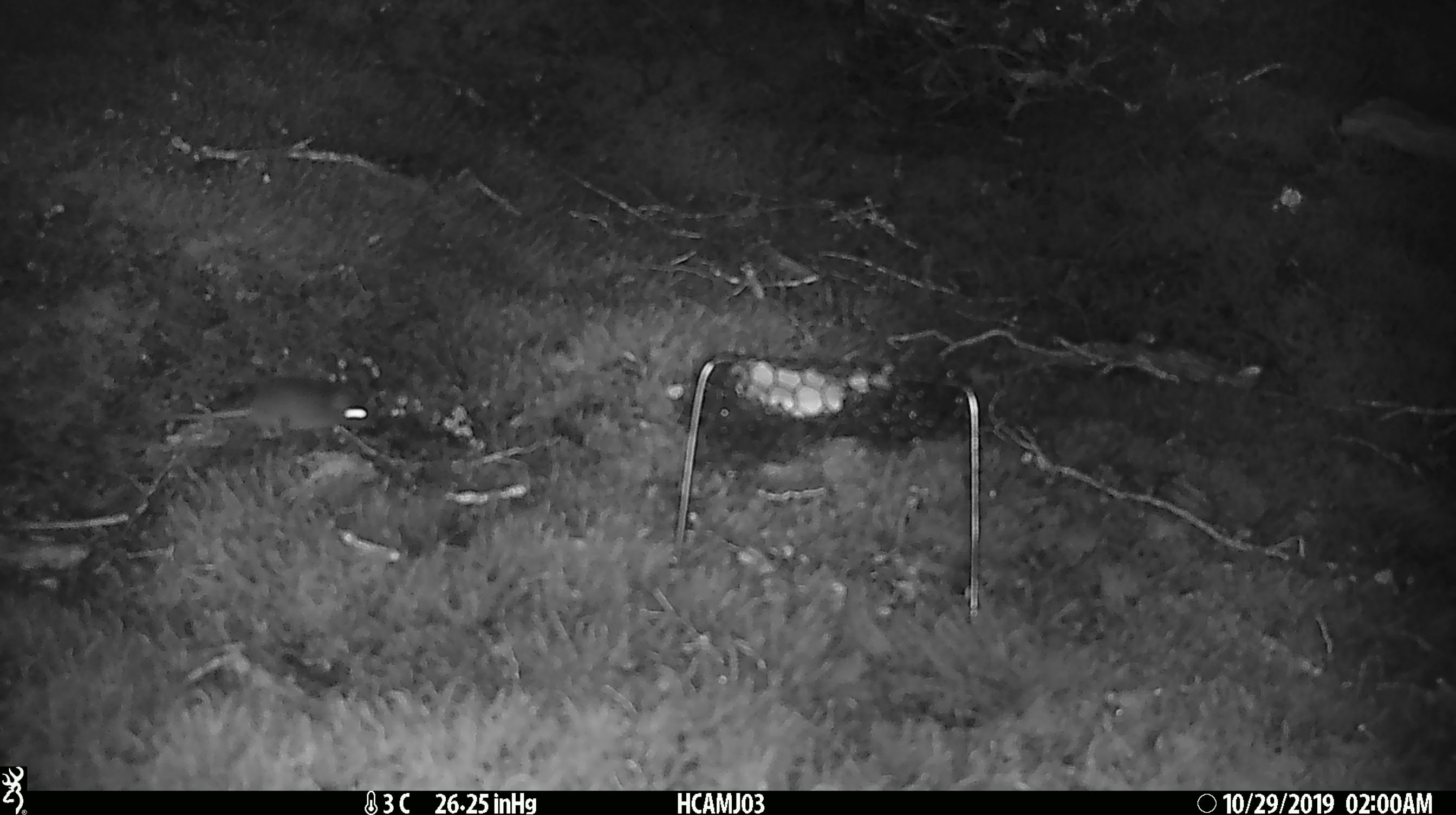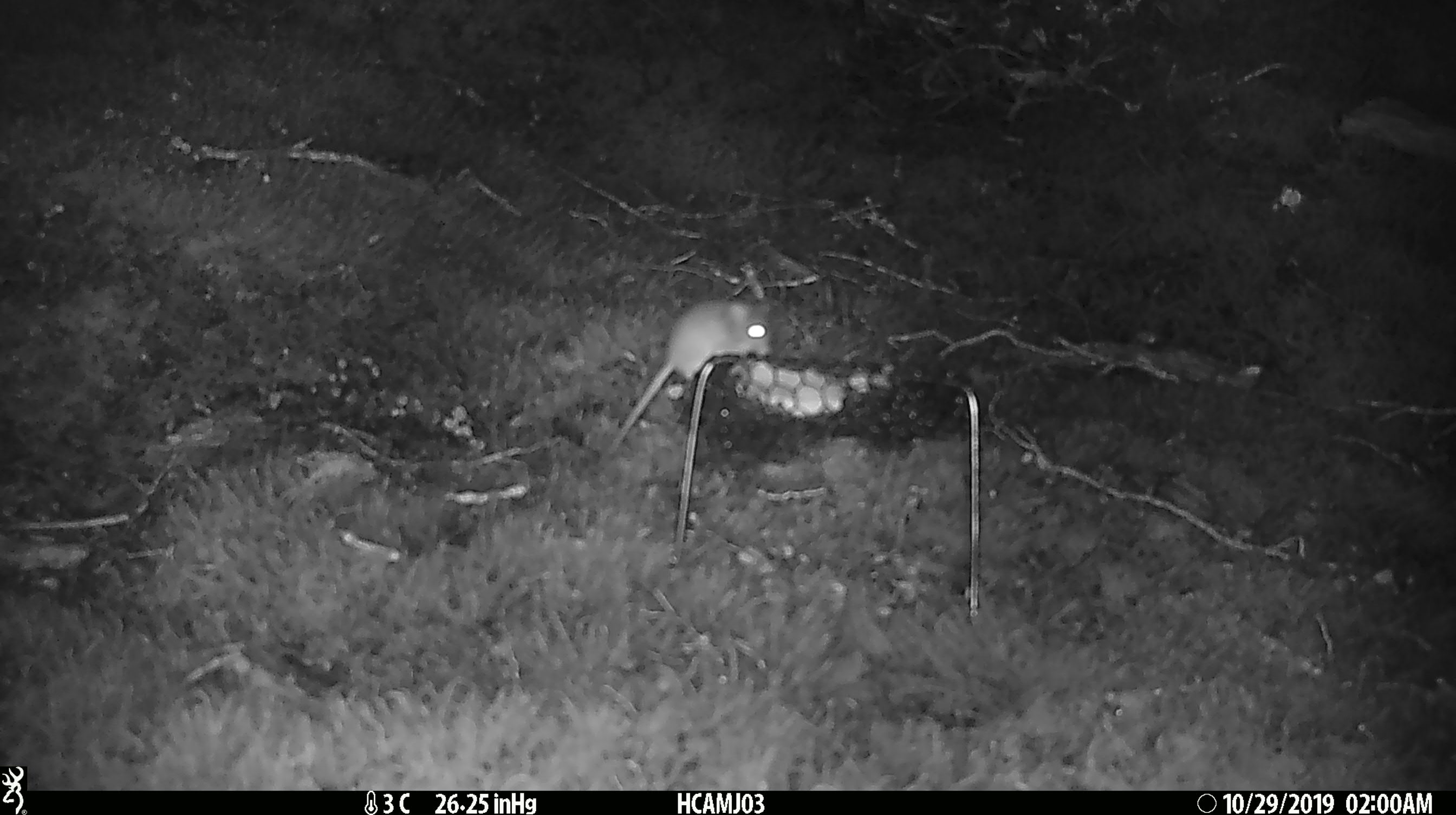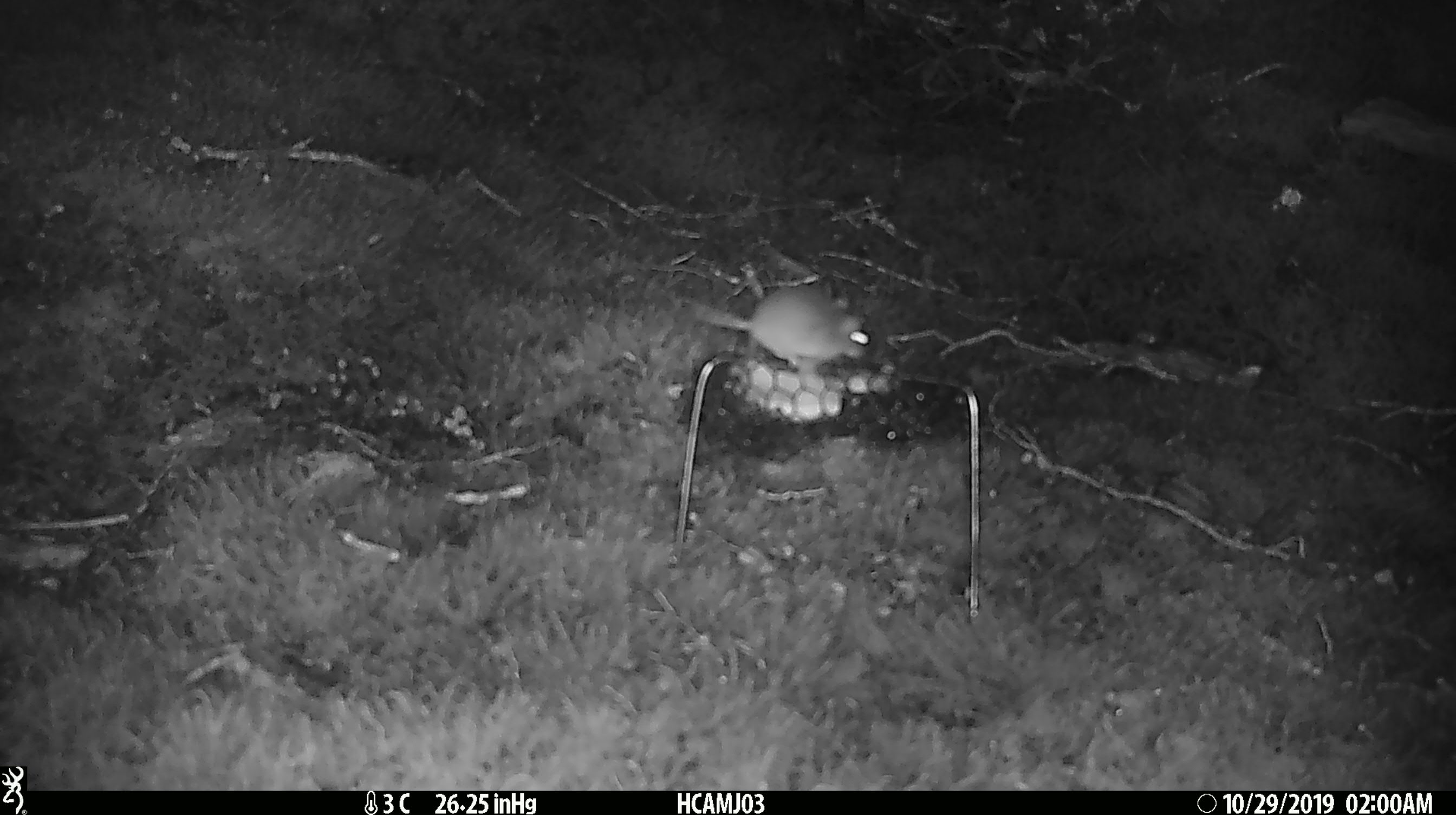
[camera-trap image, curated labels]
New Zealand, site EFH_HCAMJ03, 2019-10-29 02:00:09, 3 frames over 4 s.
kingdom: Animalia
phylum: Chordata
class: Mammalia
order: Rodentia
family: Muridae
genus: Mus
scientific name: Mus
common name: mouse